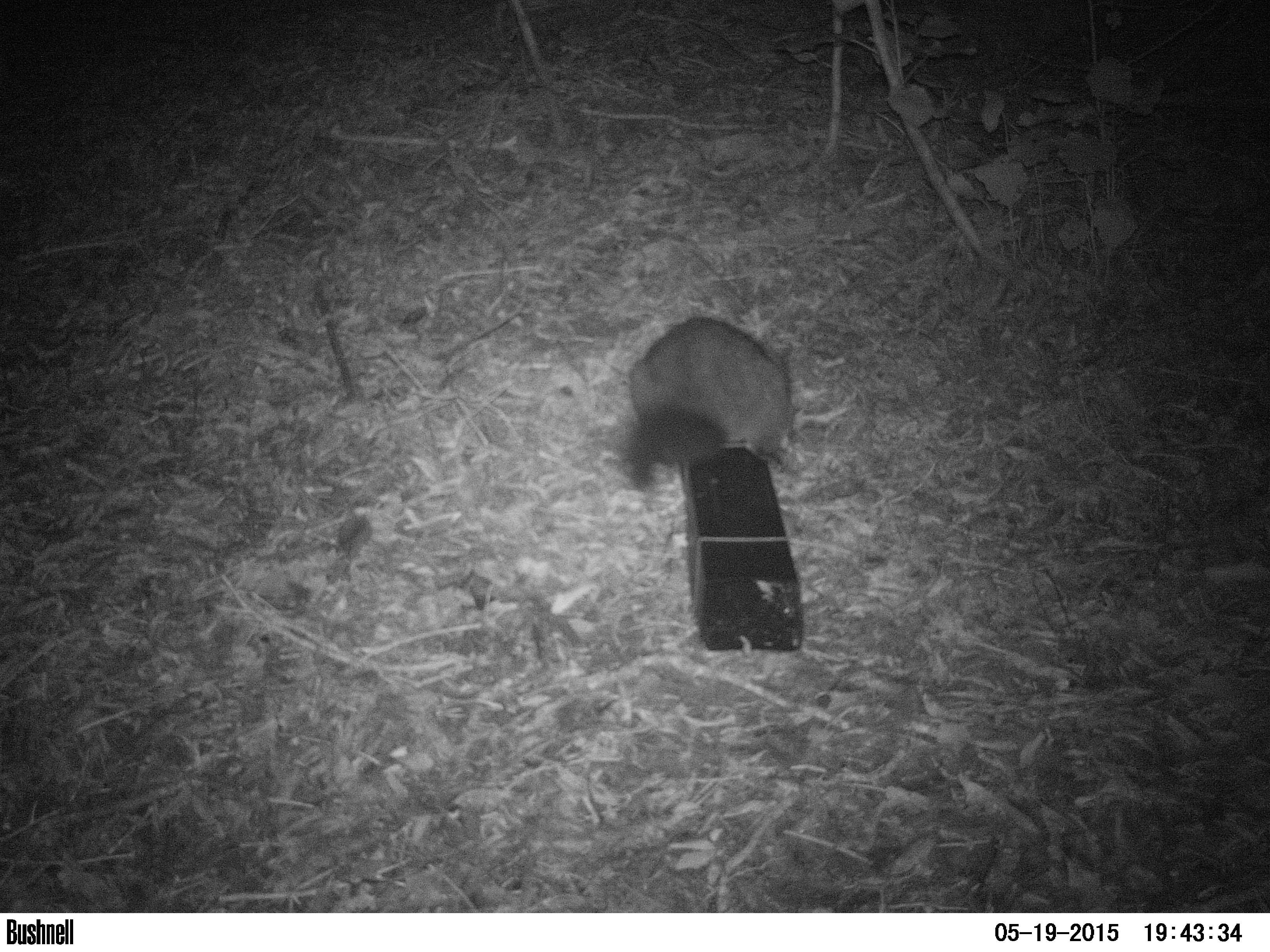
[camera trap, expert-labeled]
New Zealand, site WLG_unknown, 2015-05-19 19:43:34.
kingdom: Animalia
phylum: Chordata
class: Mammalia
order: Diprotodontia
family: Phalangeridae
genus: Trichosurus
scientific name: Trichosurus vulpecula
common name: common brushtail possum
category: possum